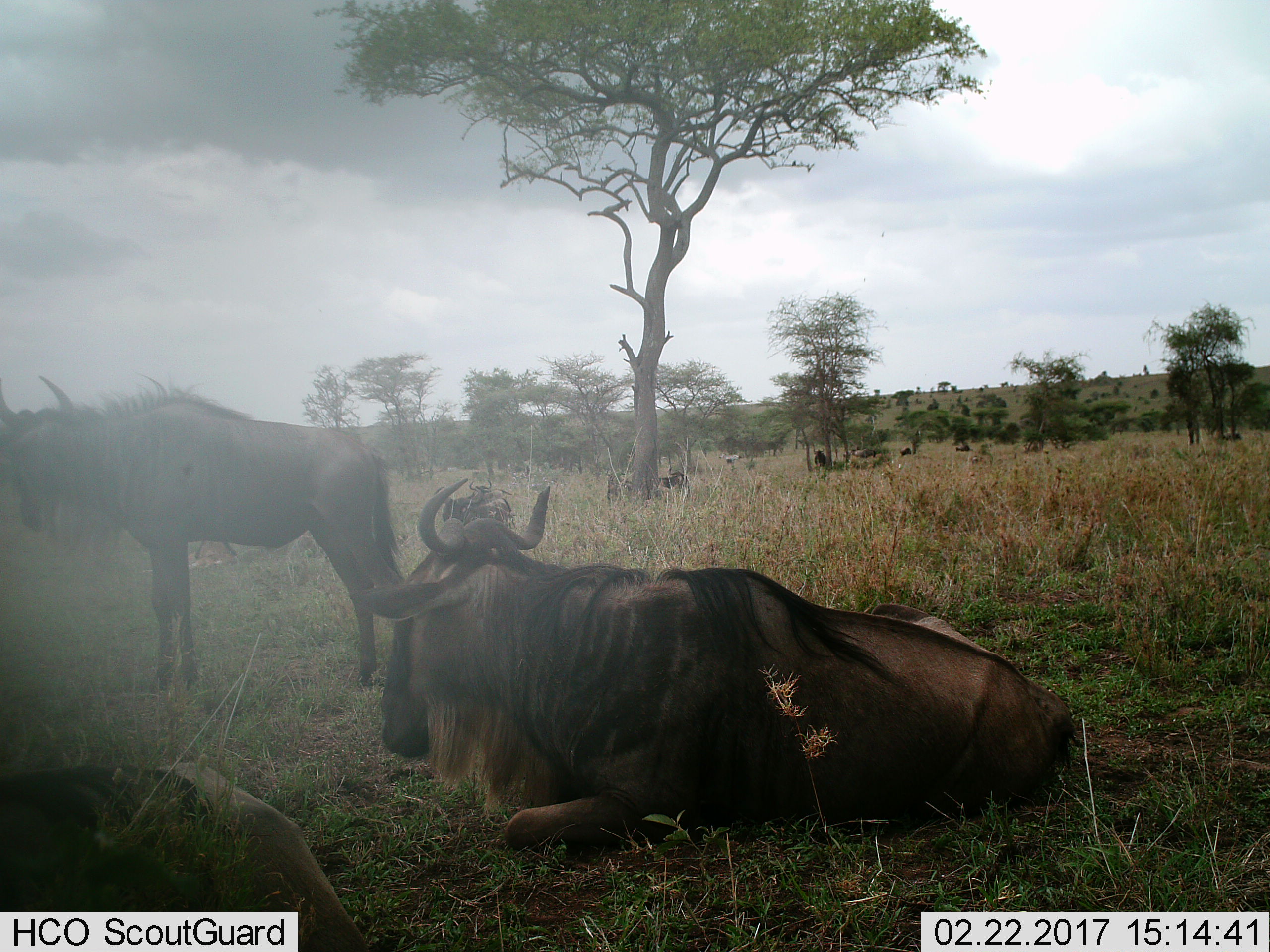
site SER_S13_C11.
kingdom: Animalia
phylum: Chordata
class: Mammalia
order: Artiodactyla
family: Bovidae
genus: Connochaetes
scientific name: Connochaetes taurinus taurinus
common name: blue wildebeest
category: wildebeestblue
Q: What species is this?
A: Wildebeestblue (blue wildebeest) (Connochaetes taurinus taurinus).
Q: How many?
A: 3.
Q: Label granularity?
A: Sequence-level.